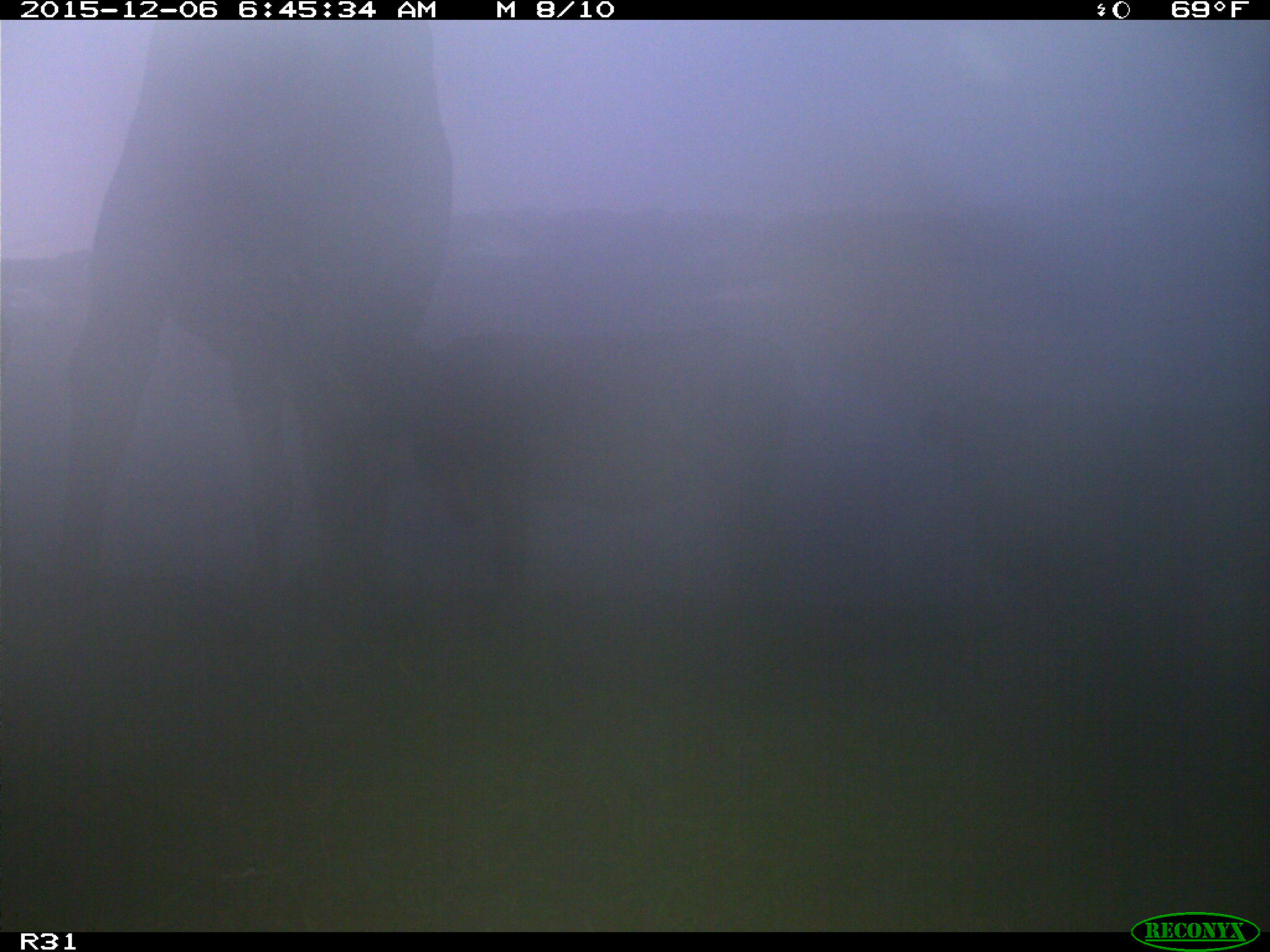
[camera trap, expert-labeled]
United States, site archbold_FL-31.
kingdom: Animalia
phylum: Chordata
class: Mammalia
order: Artiodactyla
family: Bovidae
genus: Bos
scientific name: Bos taurus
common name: domestic cow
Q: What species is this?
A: Bos taurus (domestic cow).